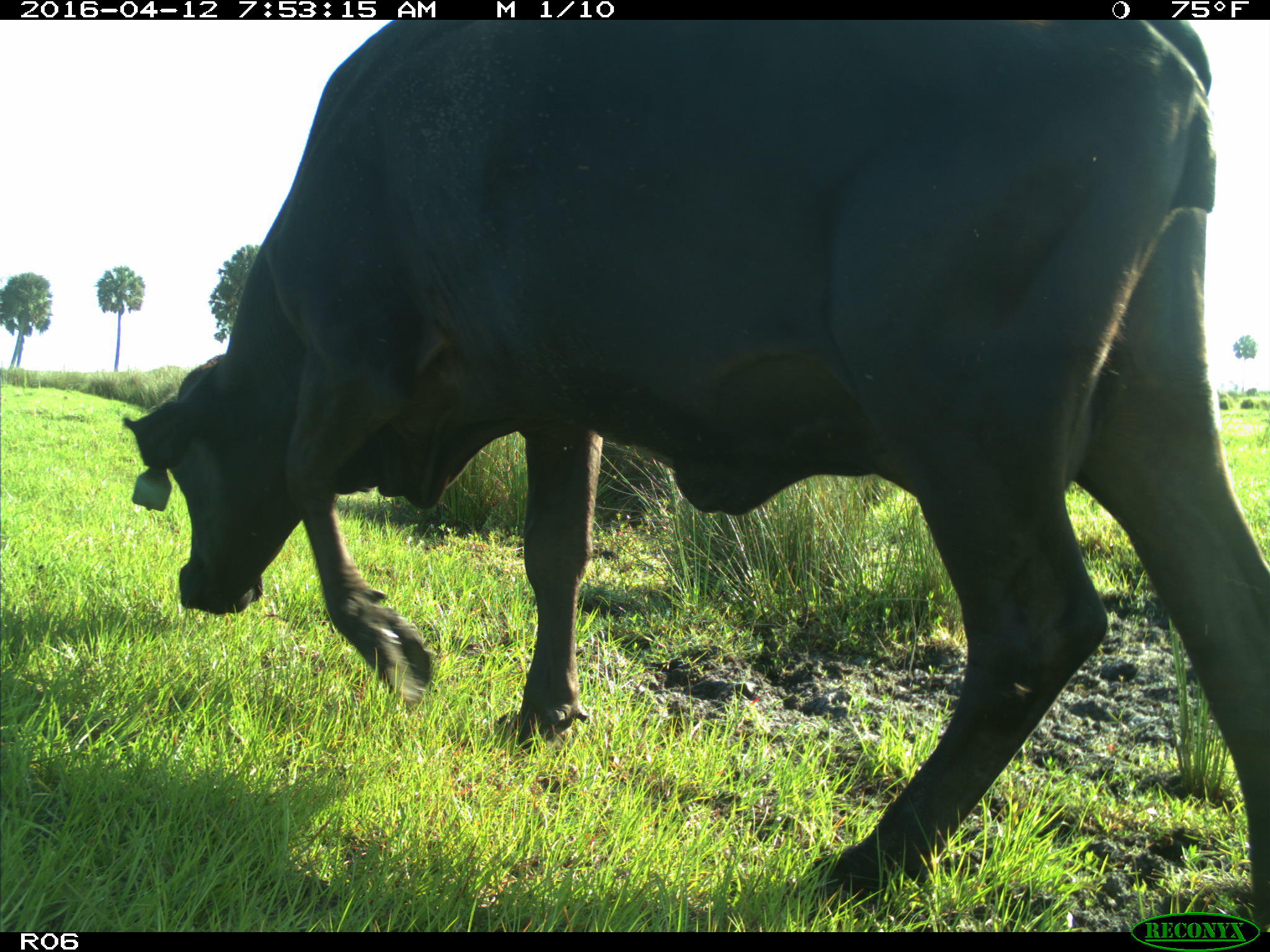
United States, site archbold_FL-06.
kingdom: Animalia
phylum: Chordata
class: Mammalia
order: Artiodactyla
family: Bovidae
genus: Bos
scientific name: Bos taurus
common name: domestic cow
Bos taurus (domestic cow).